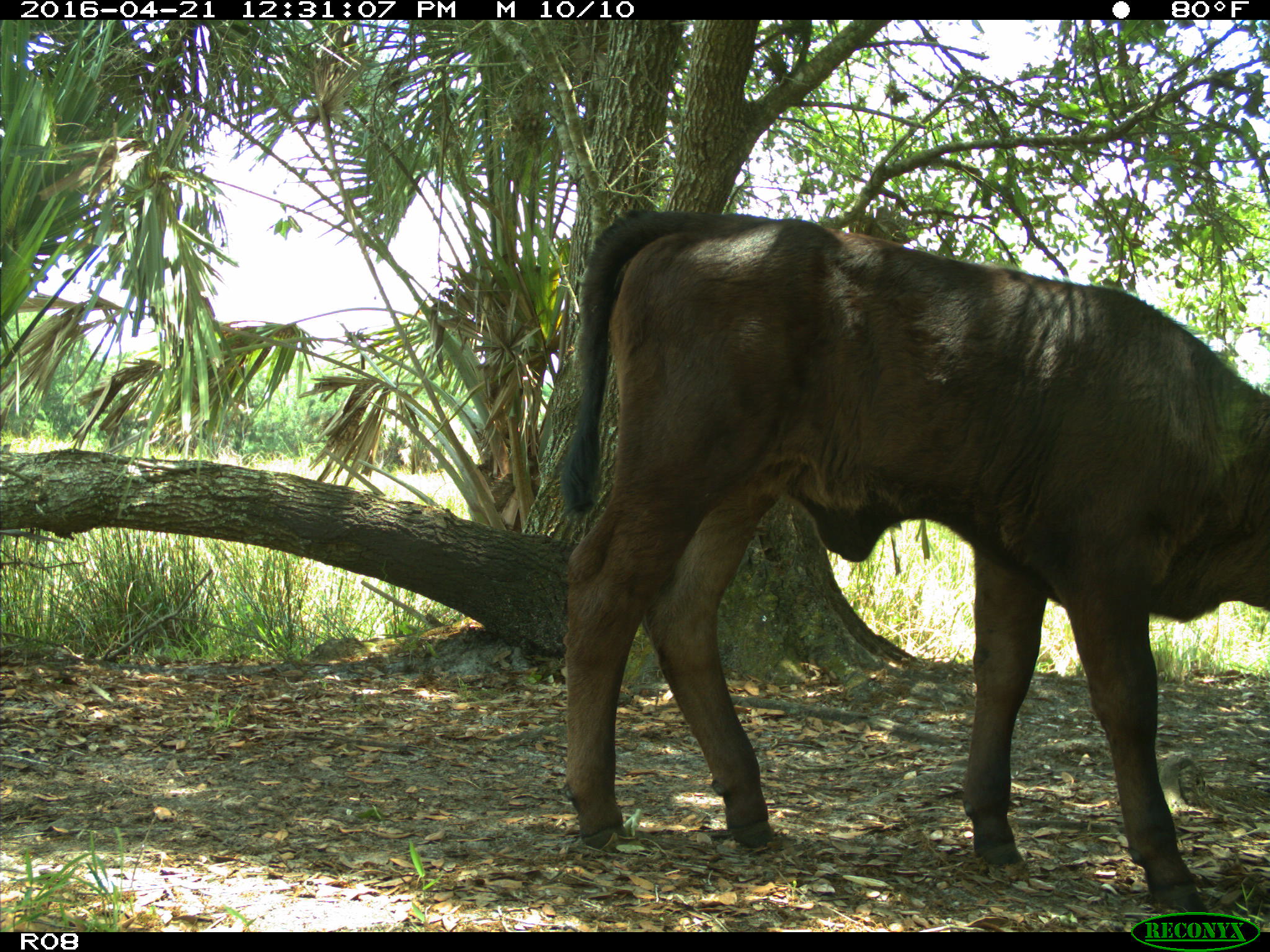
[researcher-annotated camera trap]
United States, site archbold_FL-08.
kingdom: Animalia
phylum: Chordata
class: Mammalia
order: Artiodactyla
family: Bovidae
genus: Bos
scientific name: Bos taurus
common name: domestic cow